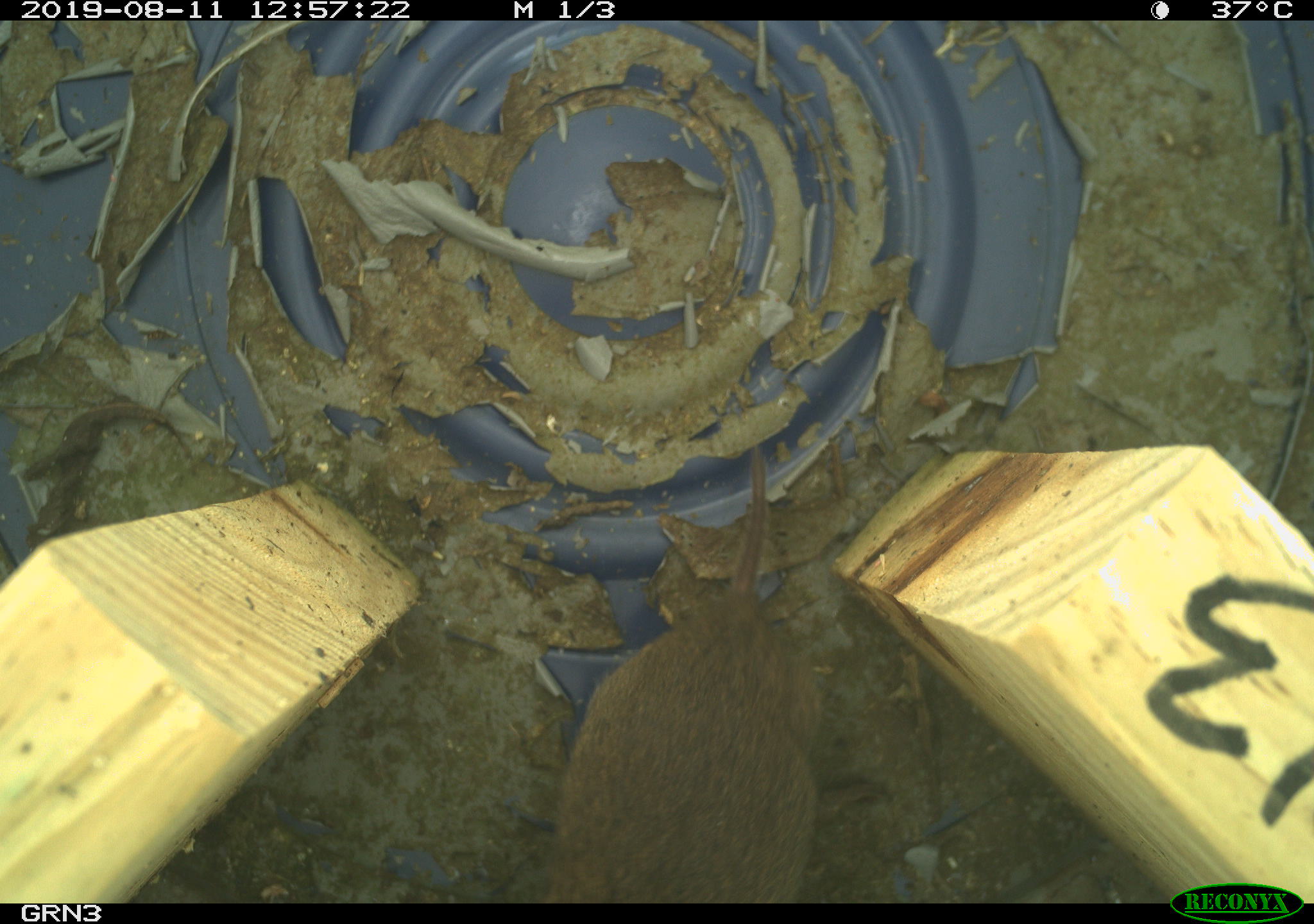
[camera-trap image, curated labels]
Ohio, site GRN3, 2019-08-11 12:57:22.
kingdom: Animalia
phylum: Chordata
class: Mammalia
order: Rodentia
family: Cricetidae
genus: Microtus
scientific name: Microtus pennsylvanicus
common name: meadow vole